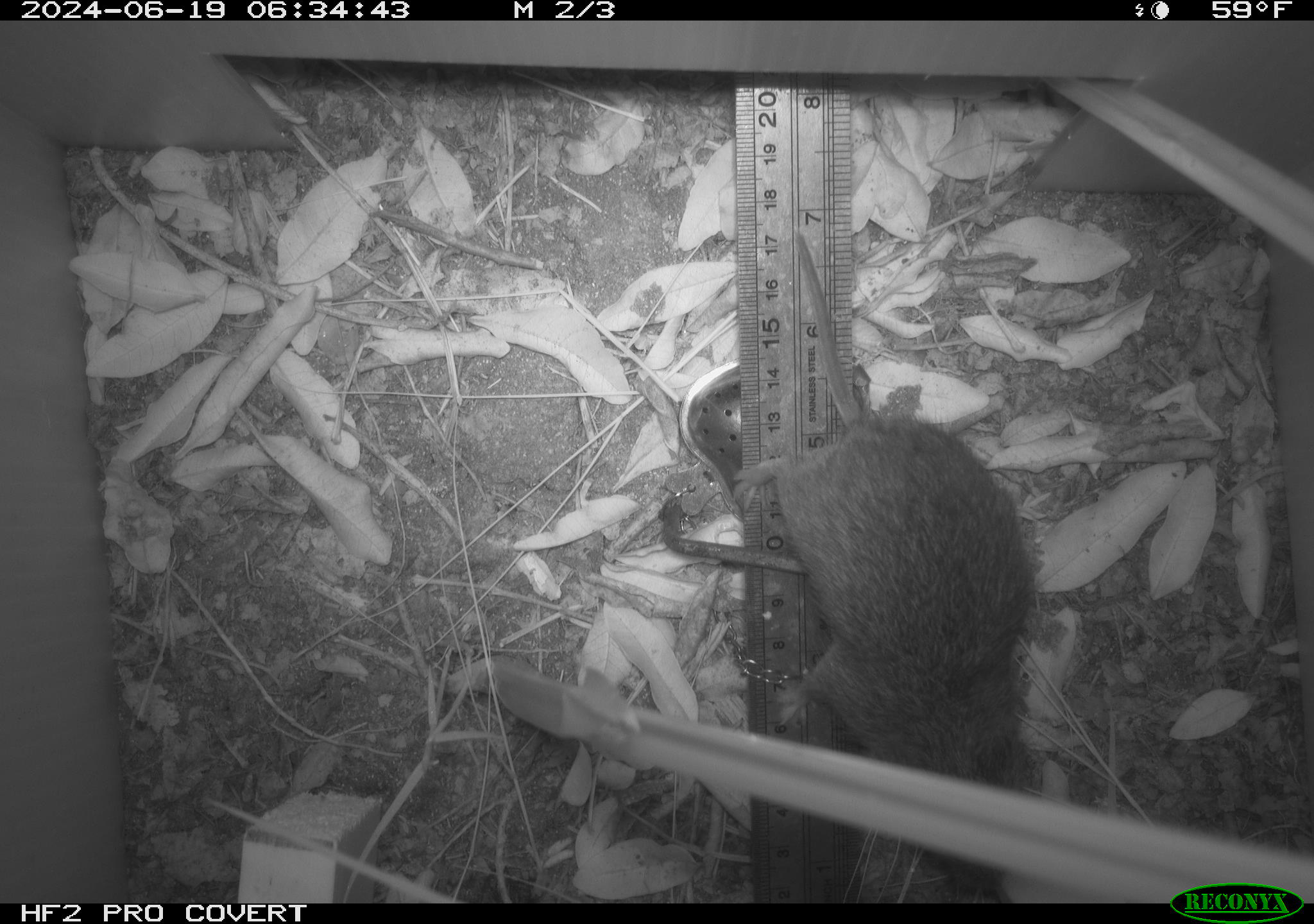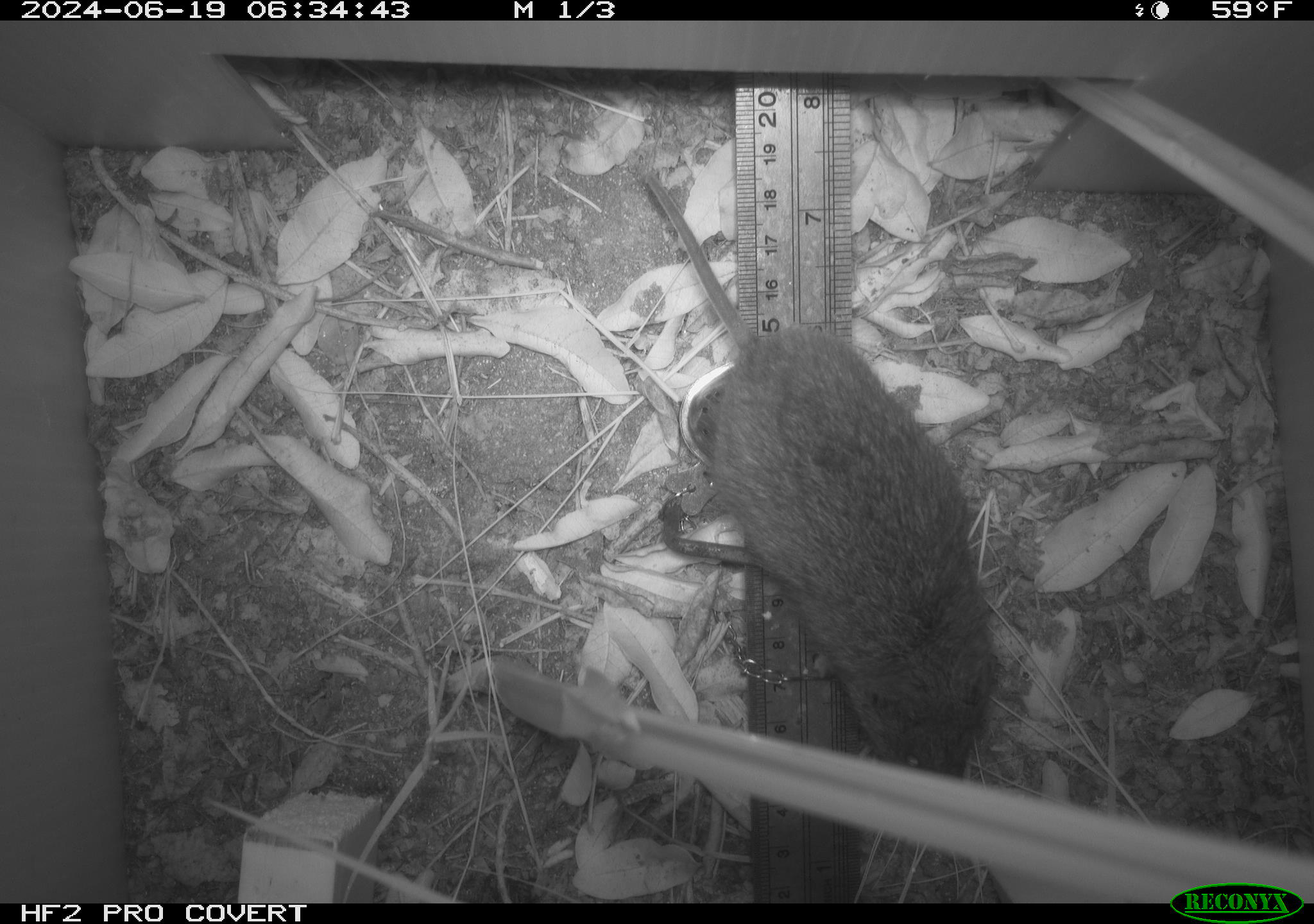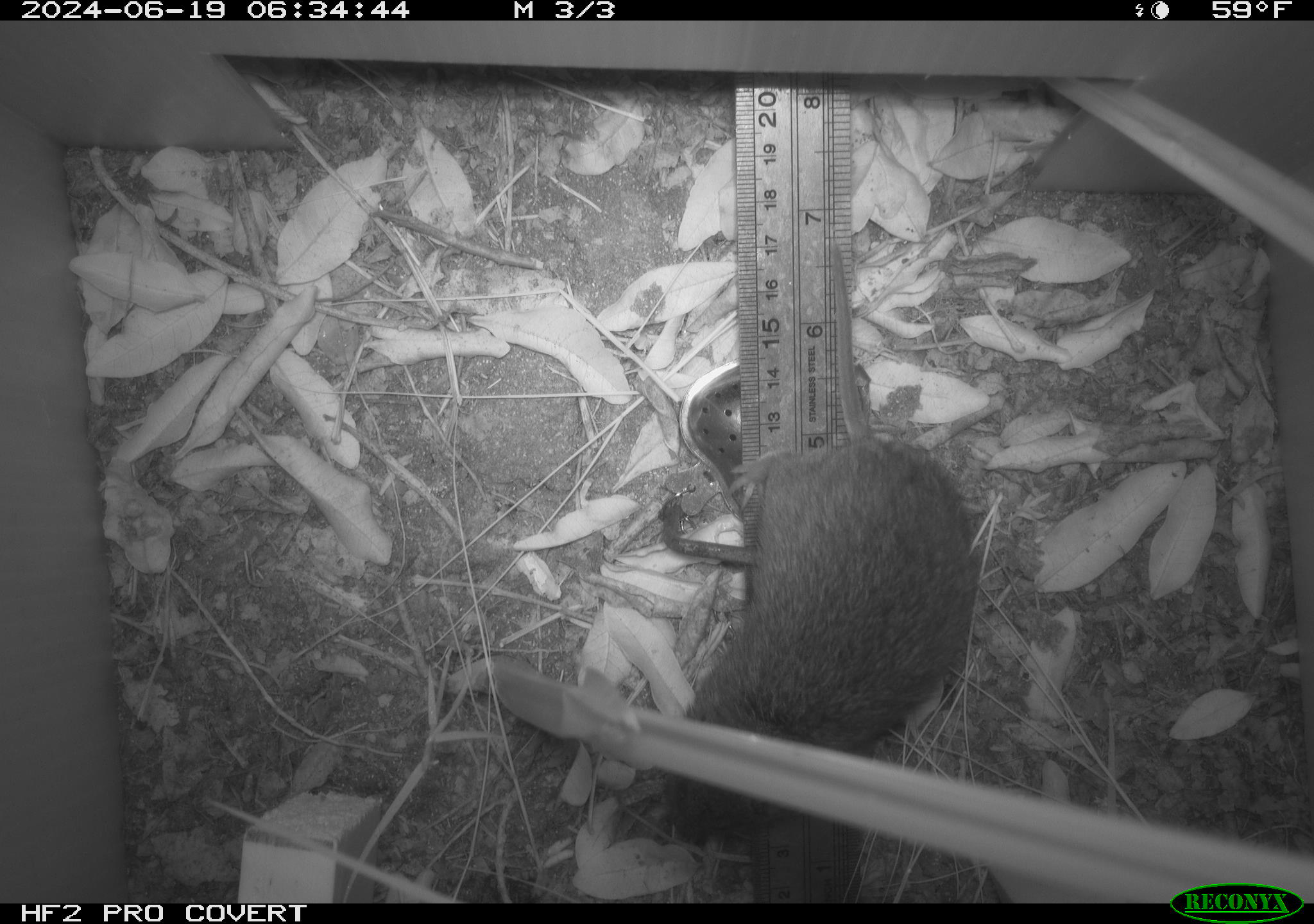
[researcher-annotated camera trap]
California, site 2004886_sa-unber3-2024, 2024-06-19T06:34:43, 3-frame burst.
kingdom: Animalia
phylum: Chordata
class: Mammalia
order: Rodentia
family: Cricetidae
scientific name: Arvicolinae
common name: voles, lemmings, and muskrats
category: arvicolinae subfamily